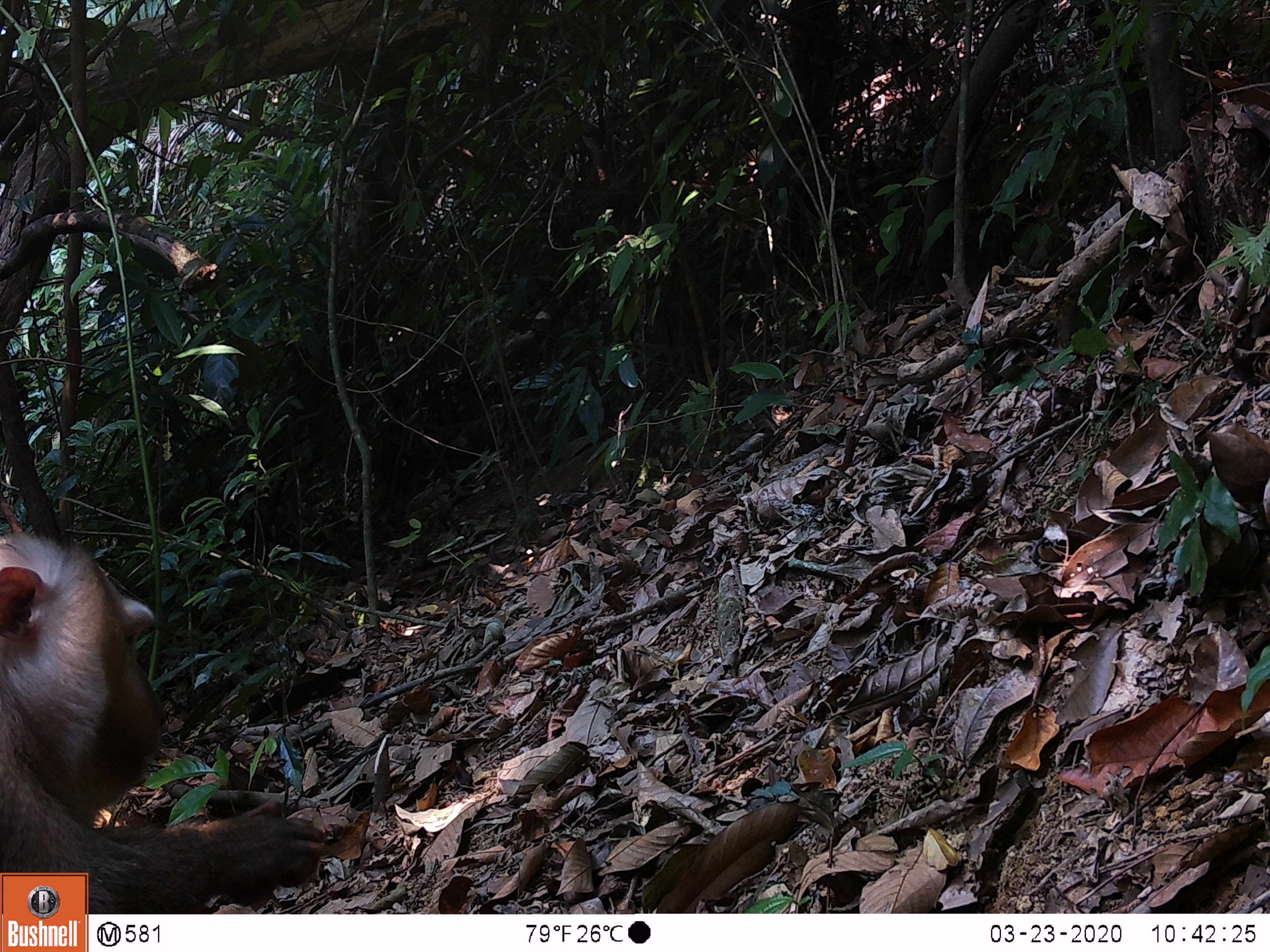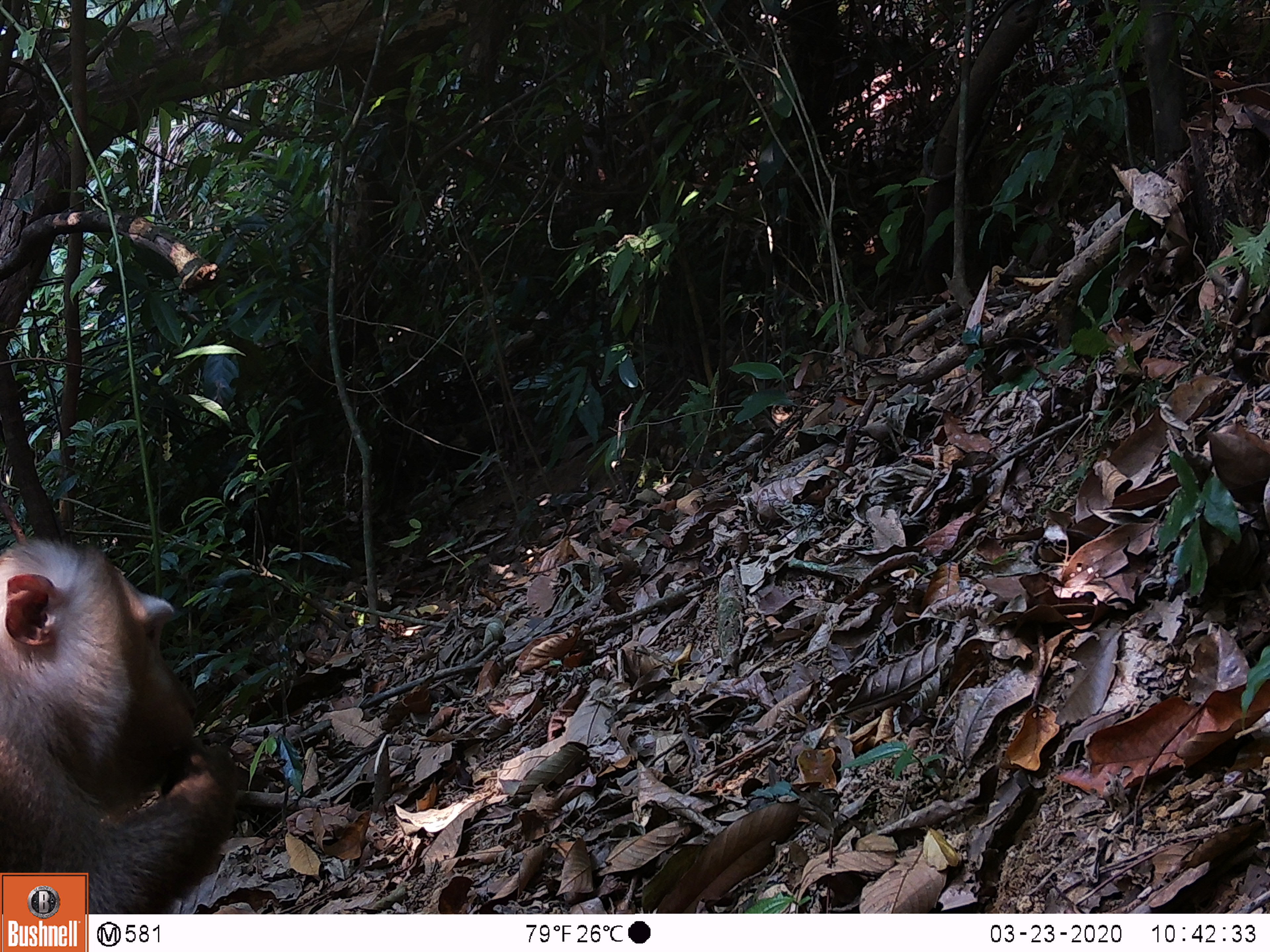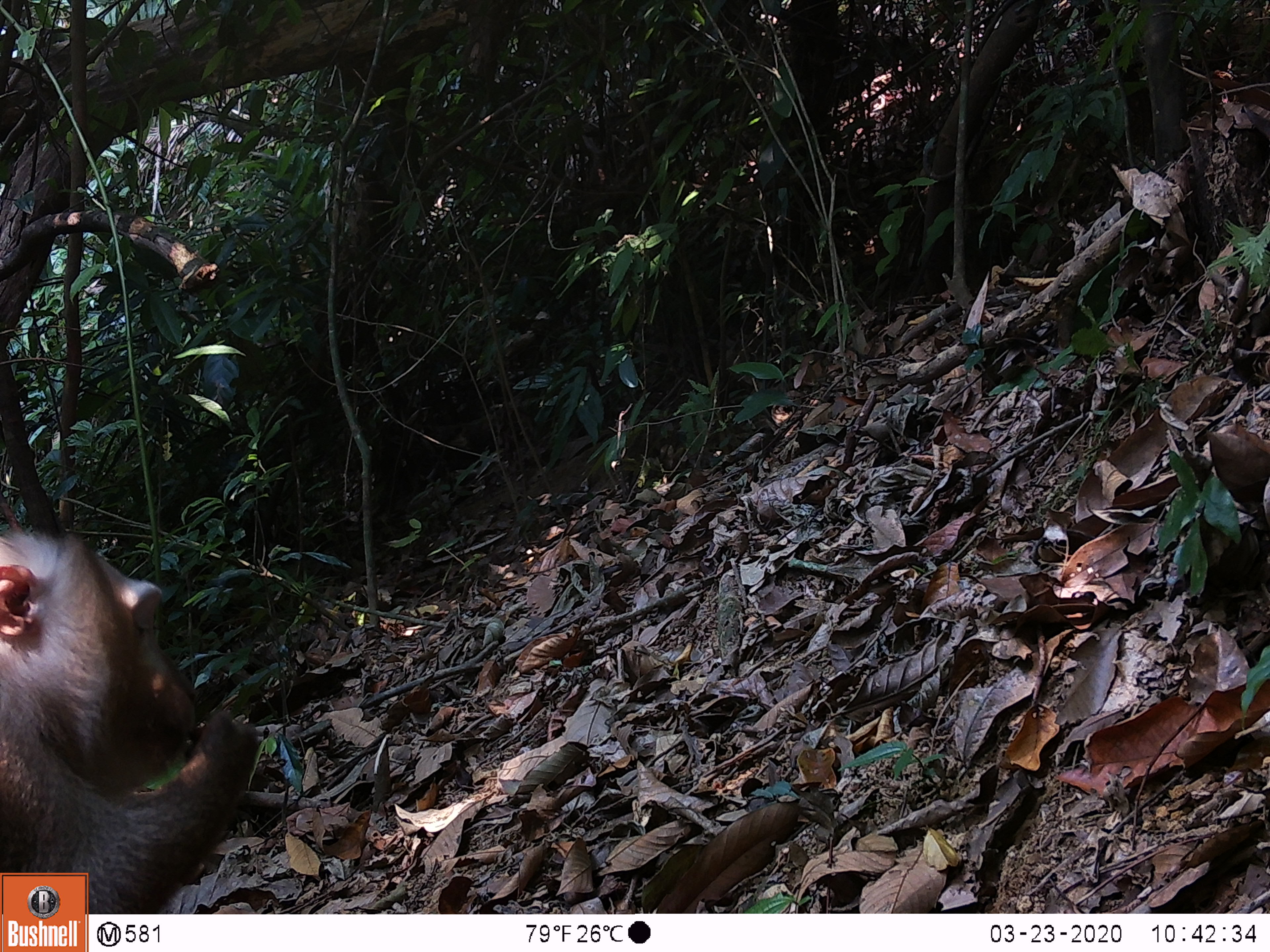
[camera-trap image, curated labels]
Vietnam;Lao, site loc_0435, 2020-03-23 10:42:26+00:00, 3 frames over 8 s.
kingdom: Animalia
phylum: Chordata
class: Mammalia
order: Primates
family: Cercopithecidae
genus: Macaca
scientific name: Macaca nemestrina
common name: pig-tailed macaque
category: pig tailed macaque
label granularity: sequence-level